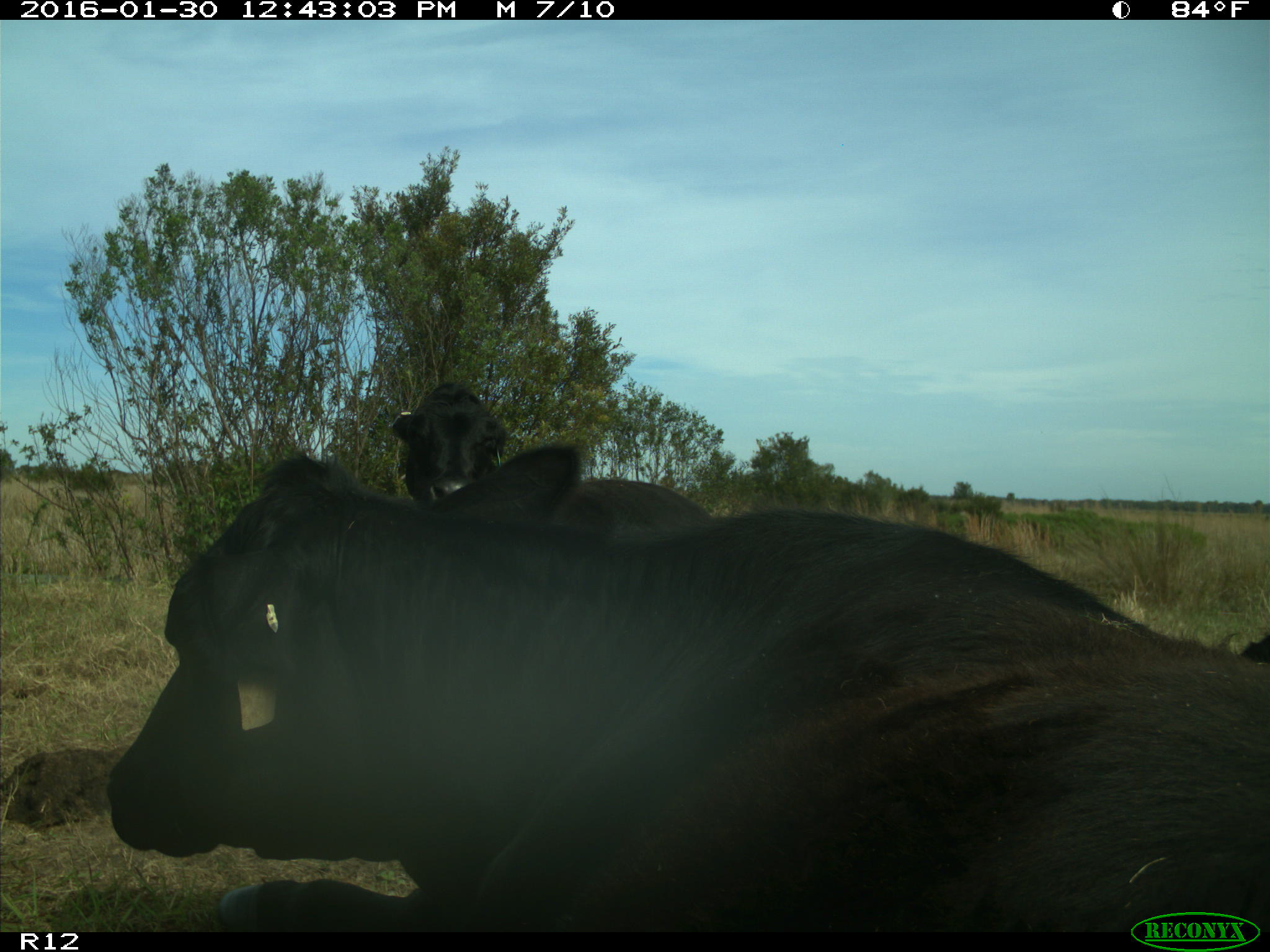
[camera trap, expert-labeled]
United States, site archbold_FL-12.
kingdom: Animalia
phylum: Chordata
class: Mammalia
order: Artiodactyla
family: Bovidae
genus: Bos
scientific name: Bos taurus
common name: domestic cow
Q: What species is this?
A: Bos taurus (domestic cow).